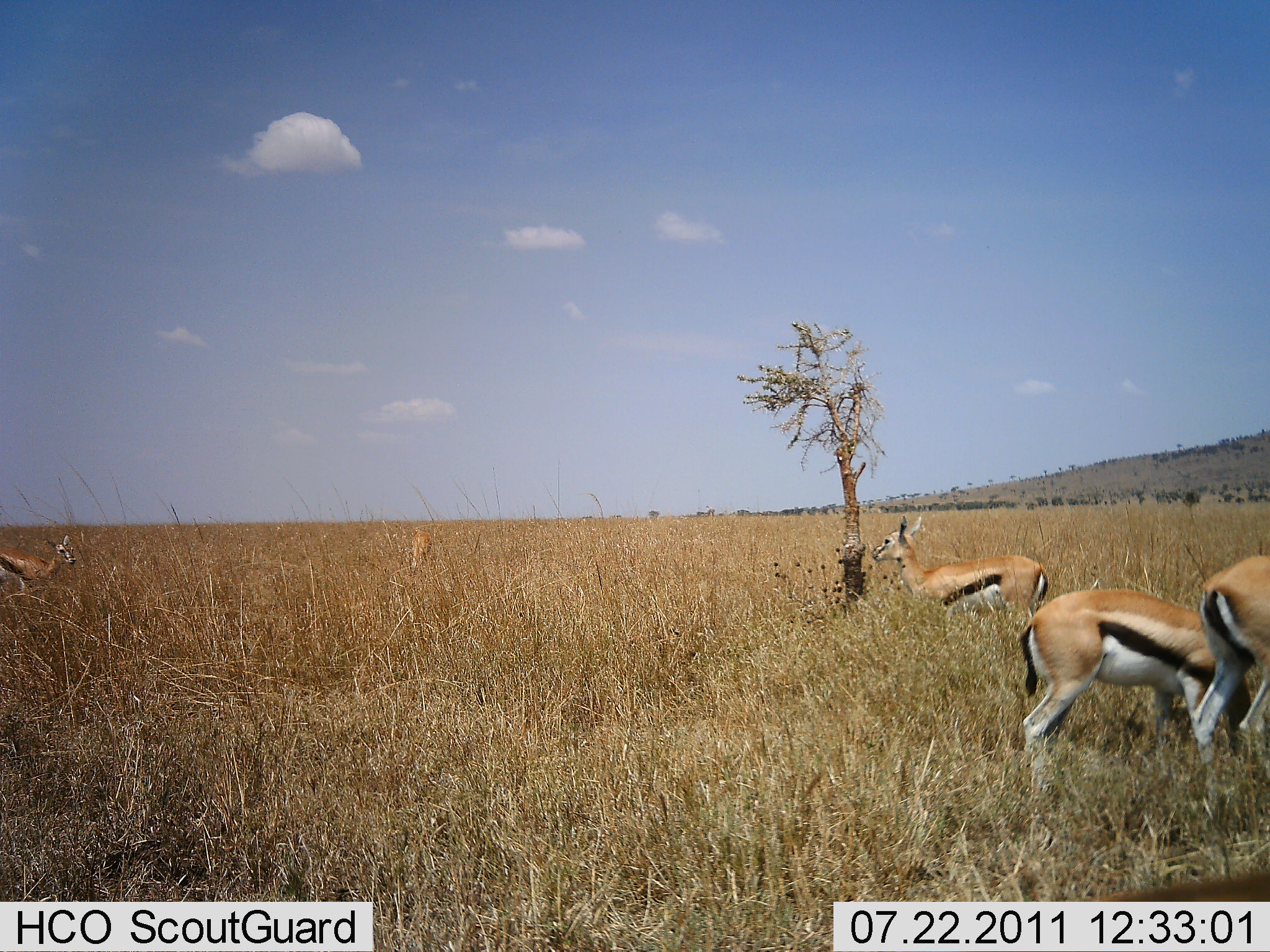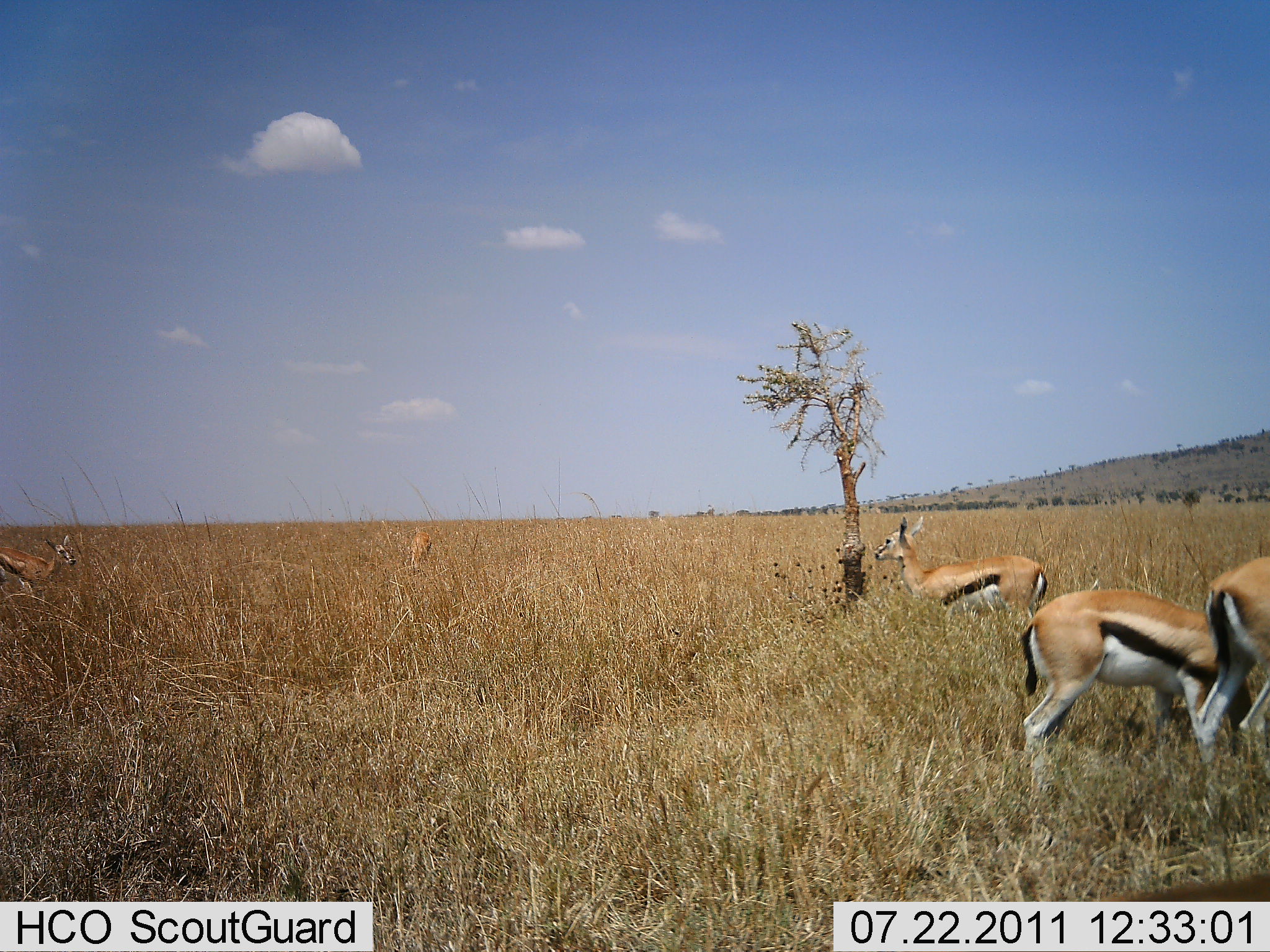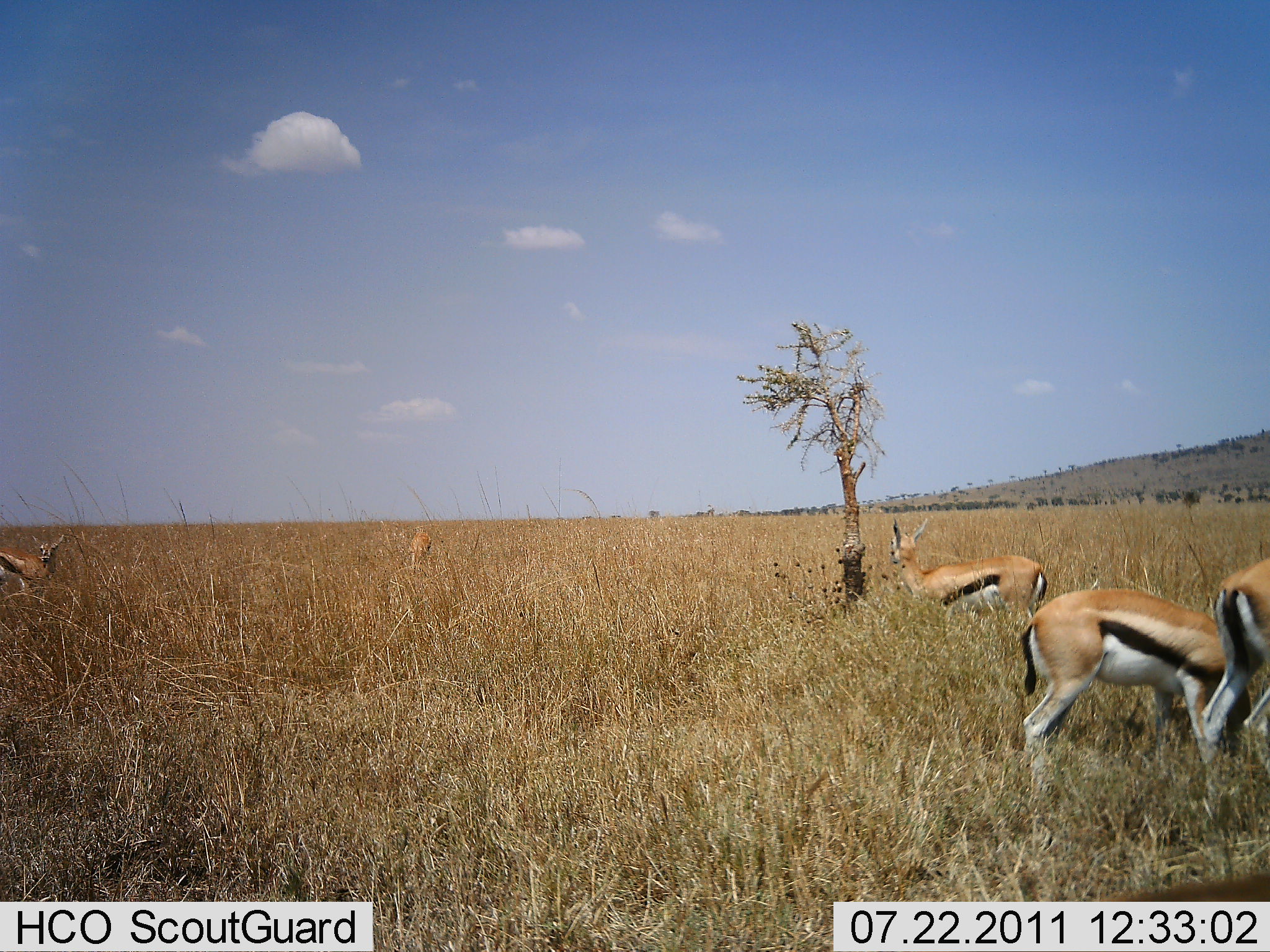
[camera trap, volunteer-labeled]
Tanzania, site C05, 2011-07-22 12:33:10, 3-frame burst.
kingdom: Animalia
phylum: Chordata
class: Mammalia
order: Artiodactyla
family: Bovidae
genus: Eudorcas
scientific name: Eudorcas thomsonii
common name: thomson's gazelle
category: gazellethomsons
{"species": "gazellethomsons (thomson's gazelle) (Eudorcas thomsonii)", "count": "4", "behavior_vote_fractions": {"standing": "92%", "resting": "0%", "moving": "8%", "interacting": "0%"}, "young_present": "0%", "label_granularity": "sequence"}